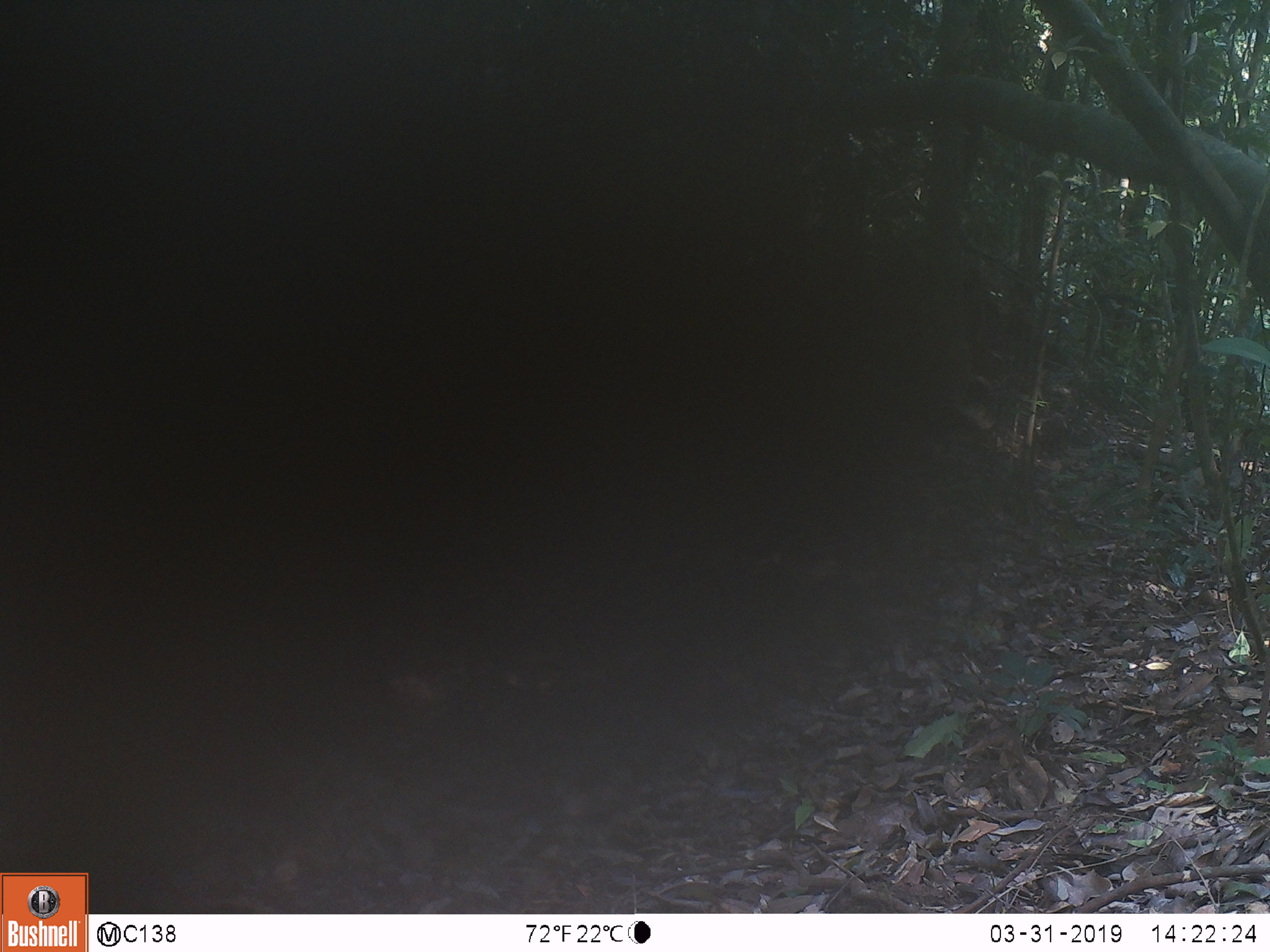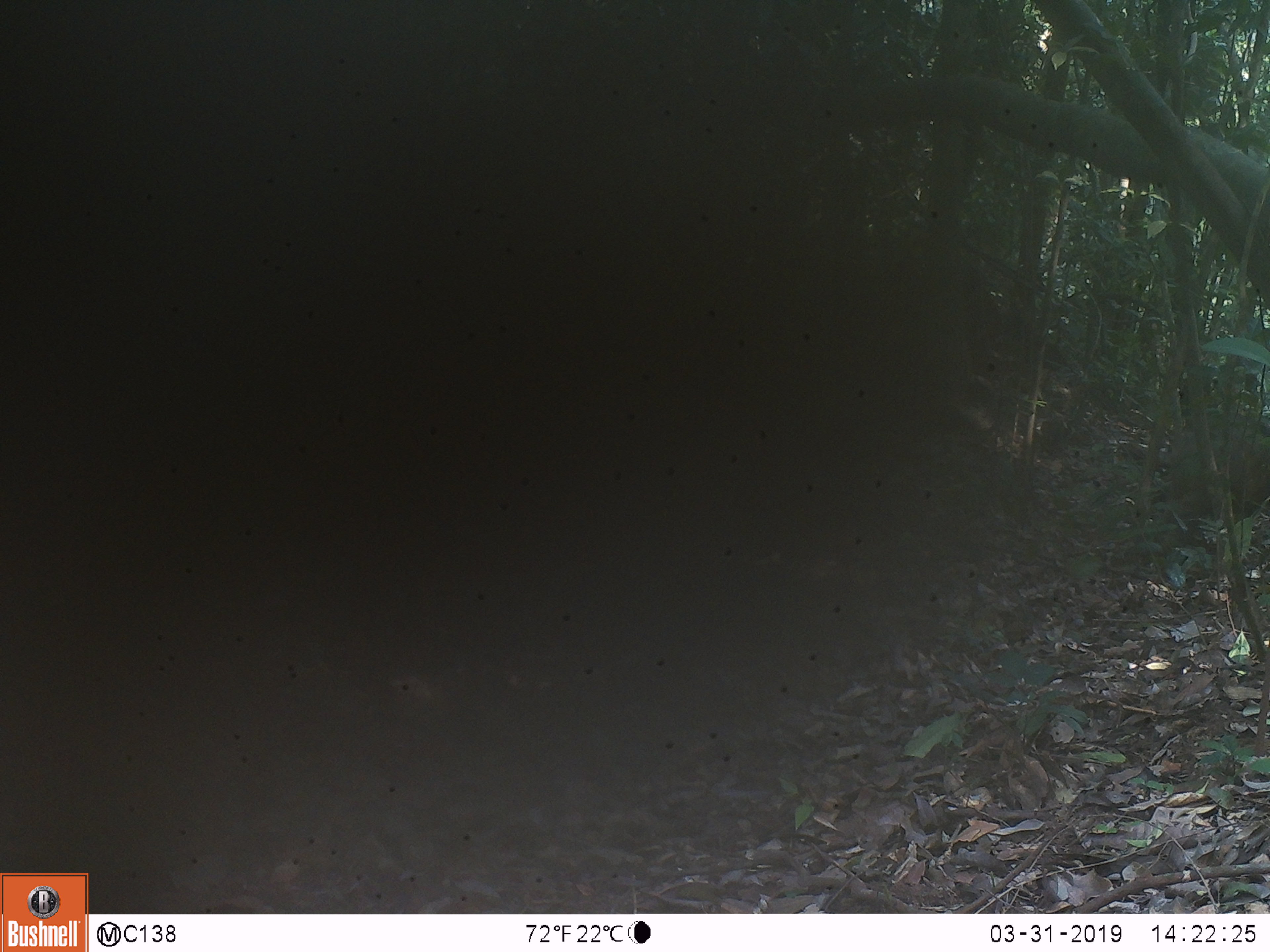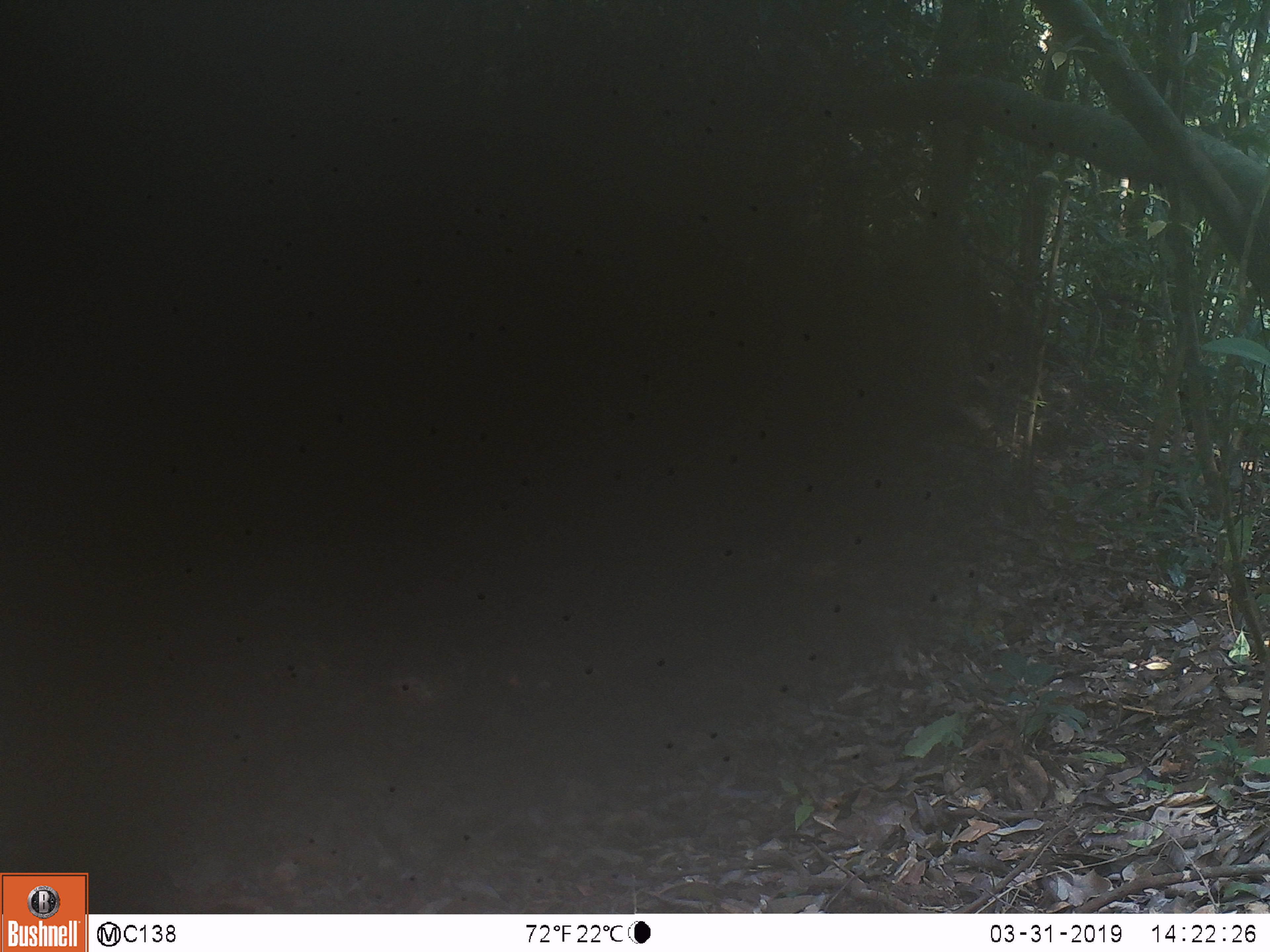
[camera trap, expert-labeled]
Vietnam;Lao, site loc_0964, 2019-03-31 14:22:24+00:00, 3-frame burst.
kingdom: Animalia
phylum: Chordata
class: Mammalia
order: Artiodactyla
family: Suidae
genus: Sus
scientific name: Sus scrofa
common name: eurasian wild pig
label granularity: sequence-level